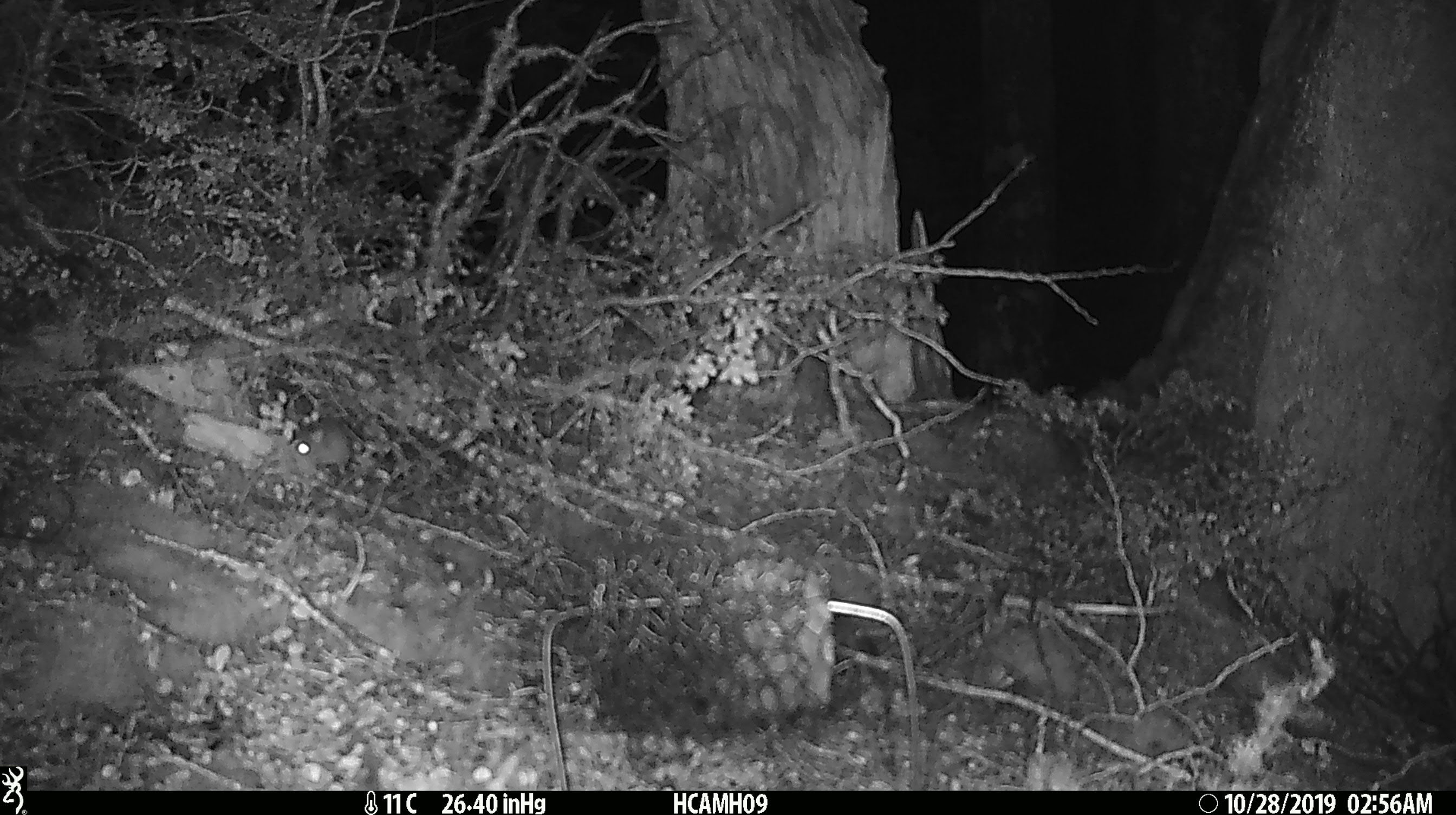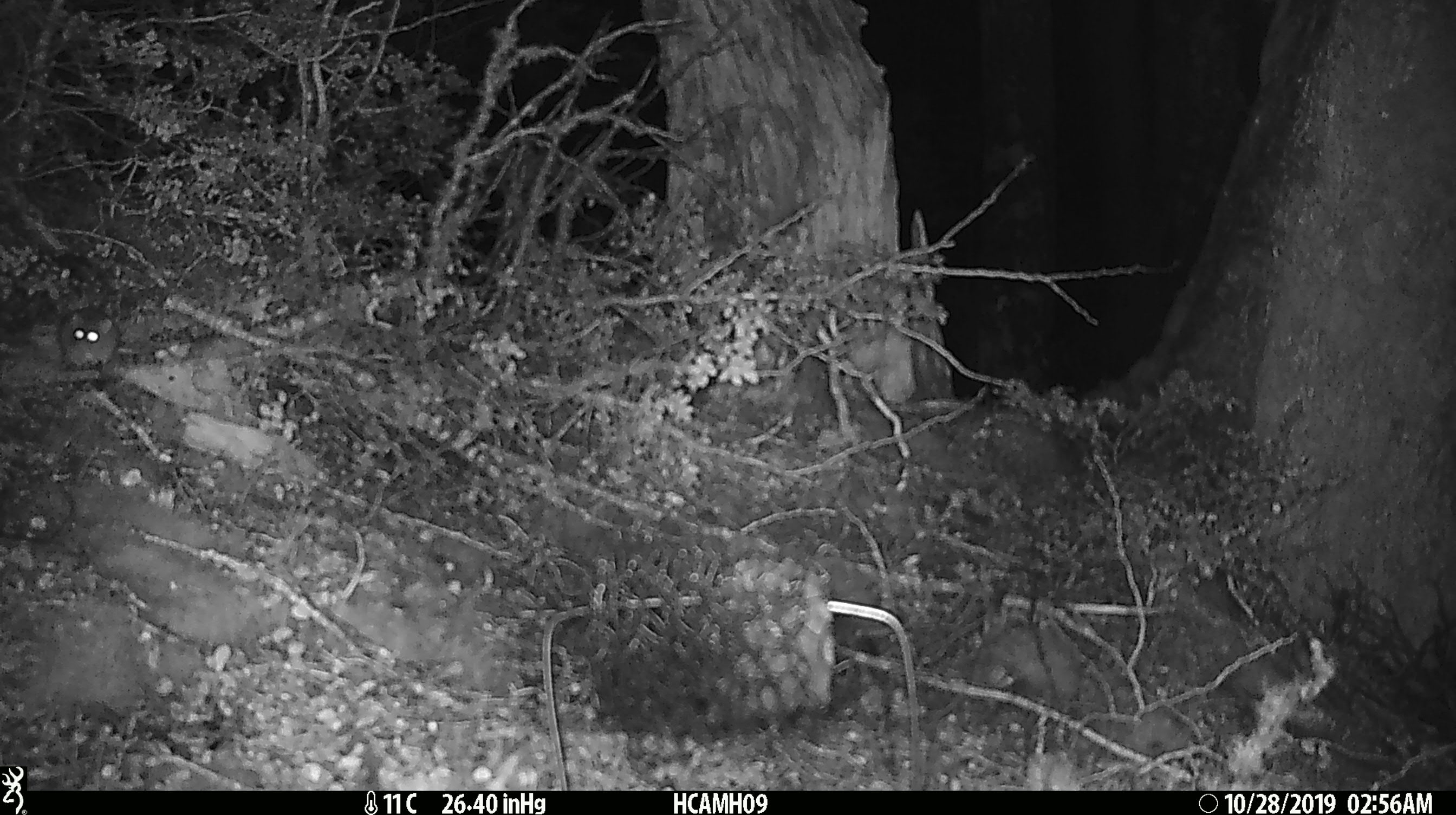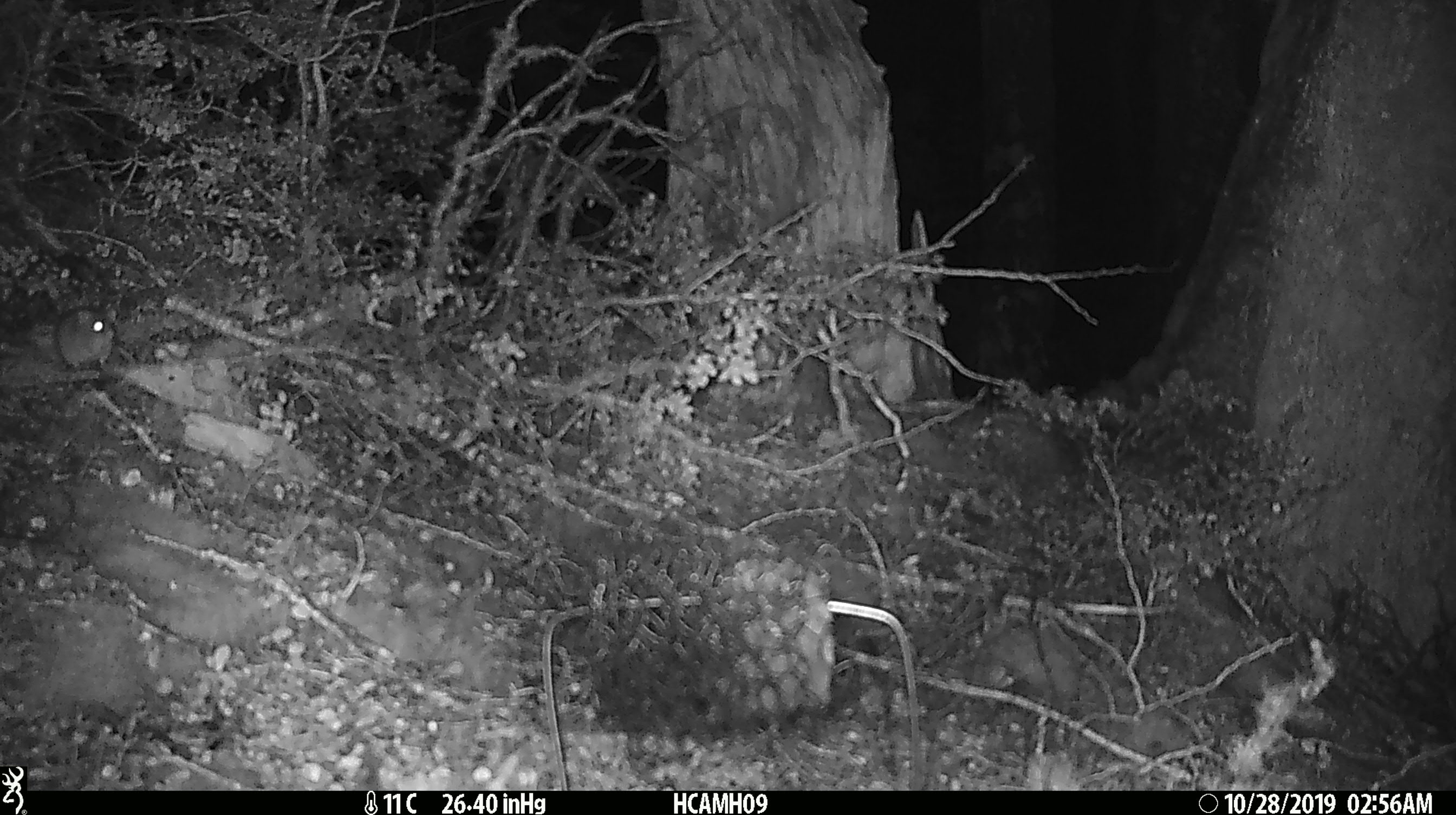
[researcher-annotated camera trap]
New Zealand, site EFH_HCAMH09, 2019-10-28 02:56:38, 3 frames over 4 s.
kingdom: Animalia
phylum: Chordata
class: Mammalia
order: Rodentia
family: Muridae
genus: Mus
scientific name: Mus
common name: mouse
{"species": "mouse (Mus)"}